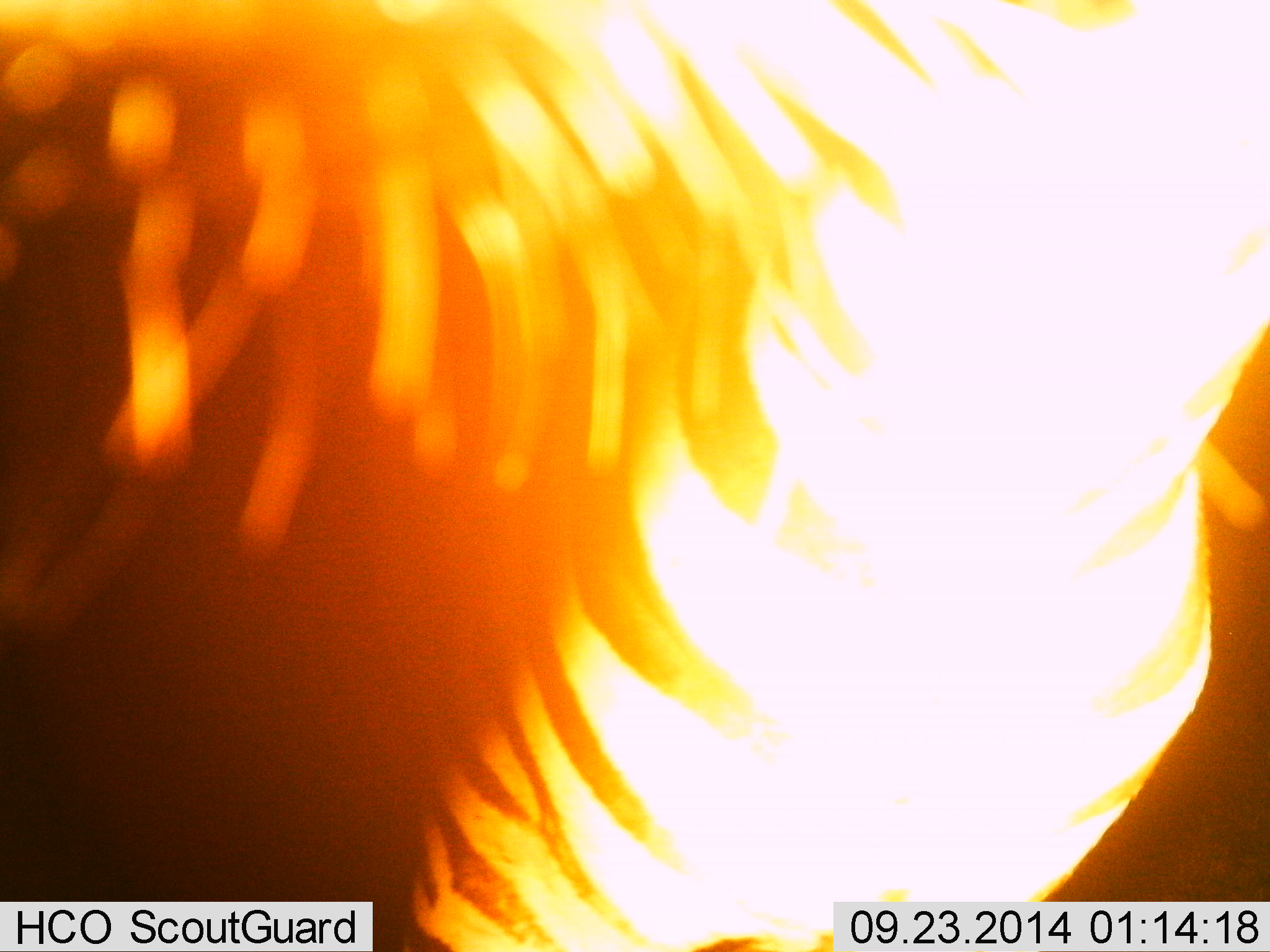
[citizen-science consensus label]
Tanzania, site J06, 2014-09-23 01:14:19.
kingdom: Animalia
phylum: Chordata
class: Mammalia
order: Perissodactyla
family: Equidae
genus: Equus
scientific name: Equus quagga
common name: plains zebra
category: zebra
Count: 1.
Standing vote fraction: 78%.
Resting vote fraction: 0%.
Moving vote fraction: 11%.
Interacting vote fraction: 11%.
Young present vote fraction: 0%.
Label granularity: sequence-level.